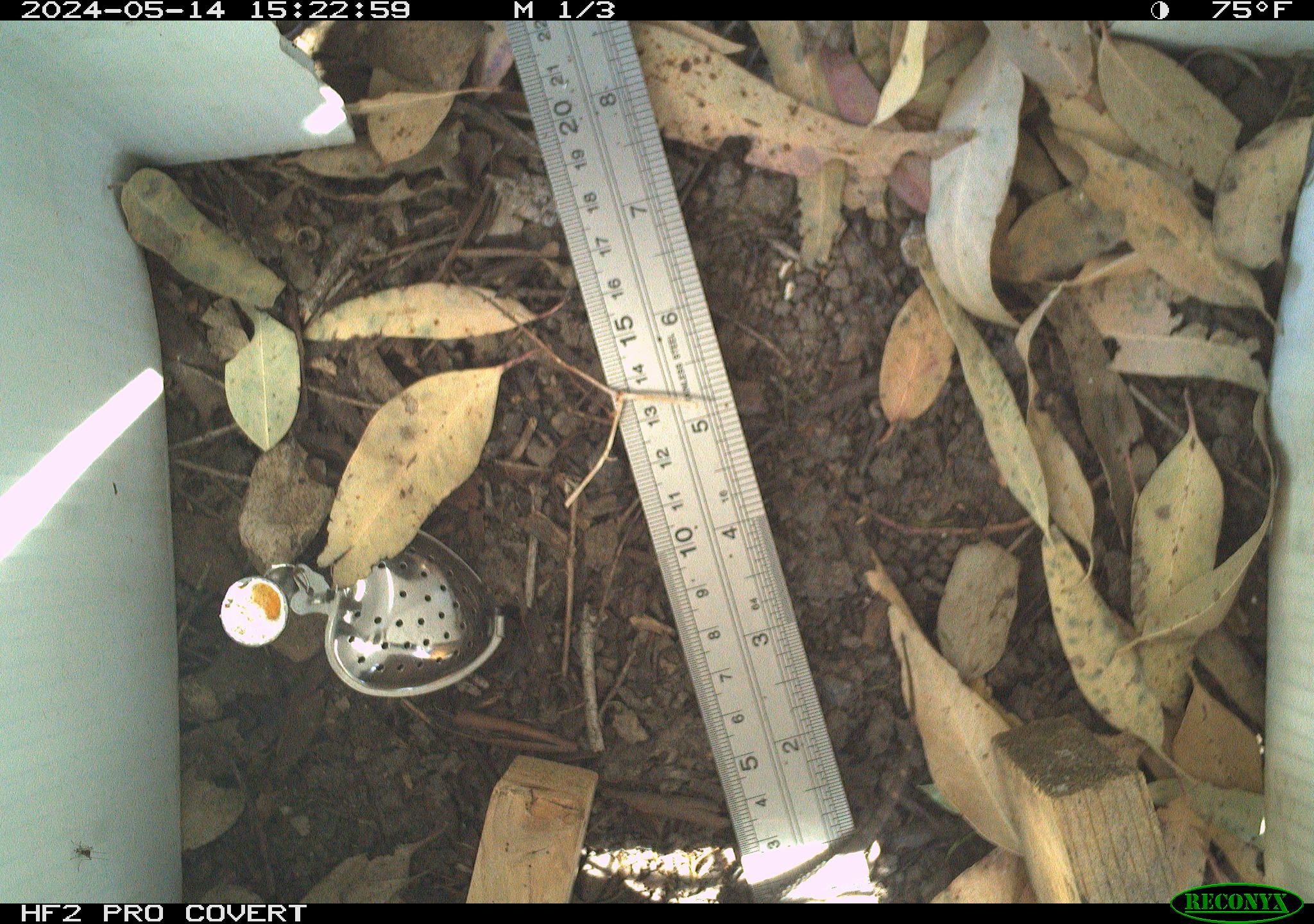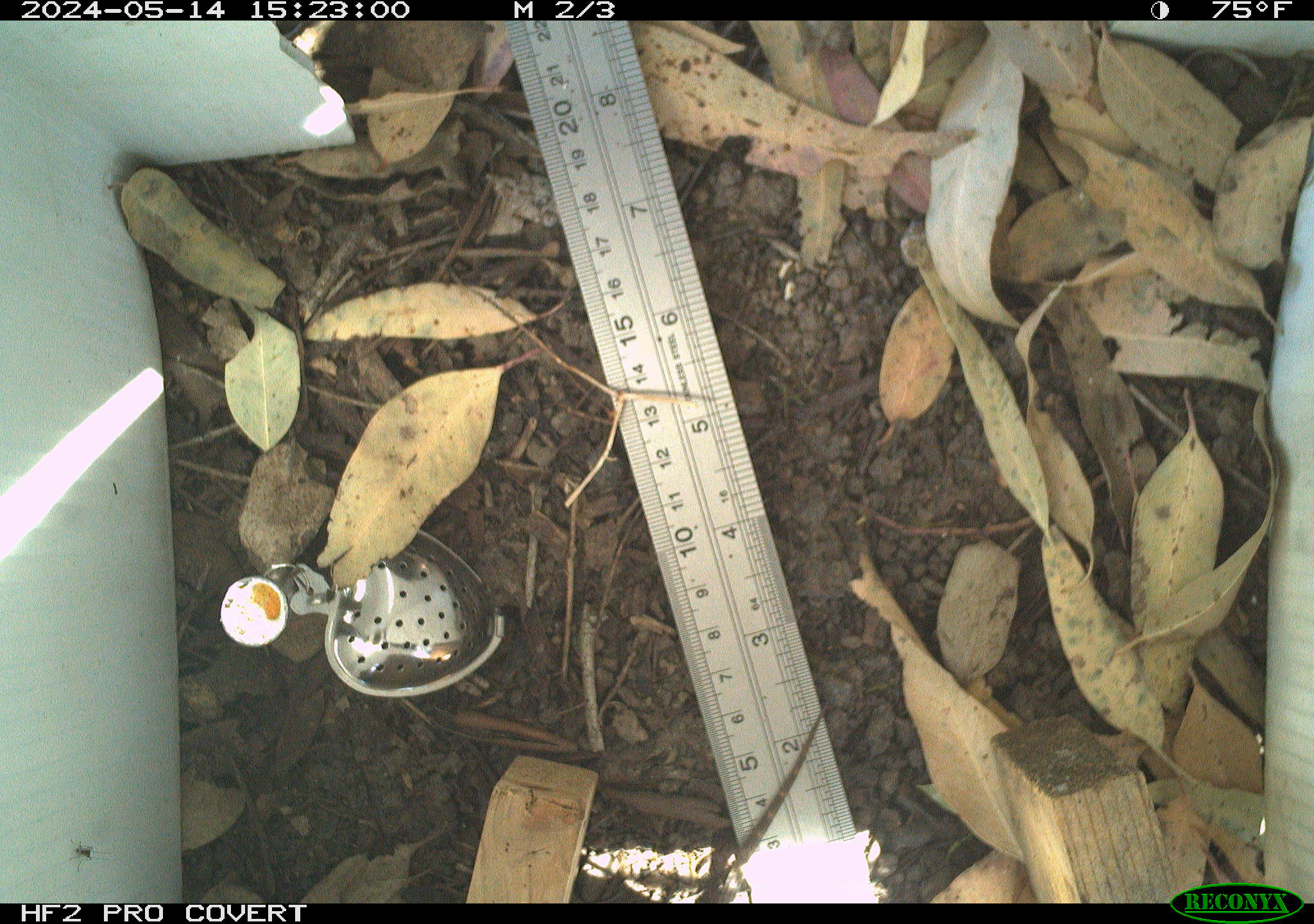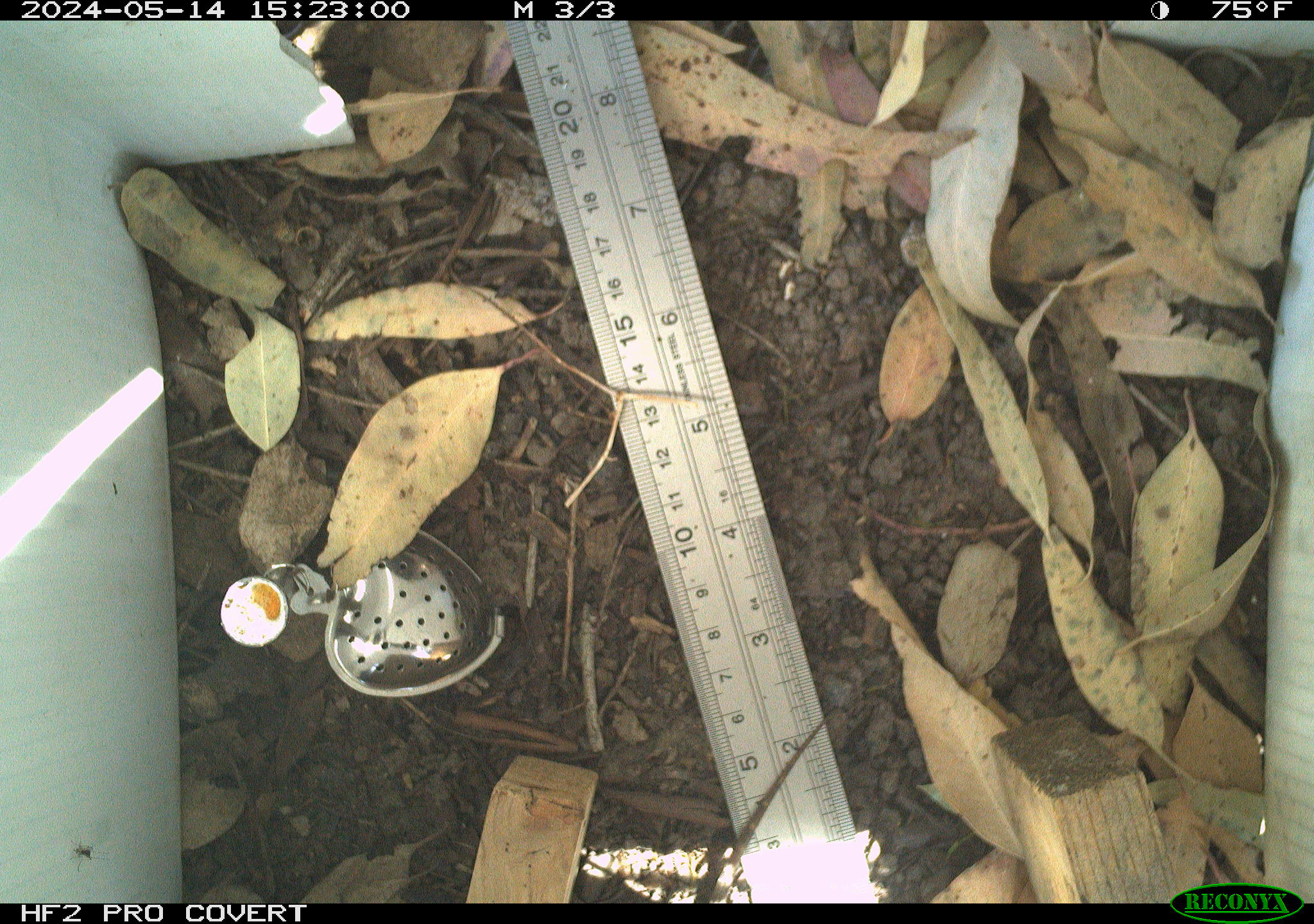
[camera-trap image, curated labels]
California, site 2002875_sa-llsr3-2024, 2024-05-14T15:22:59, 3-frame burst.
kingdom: Animalia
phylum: Chordata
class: Reptilia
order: Squamata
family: Phrynosomatidae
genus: Sceloporus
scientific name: Sceloporus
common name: spiny lizards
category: sceloporus species